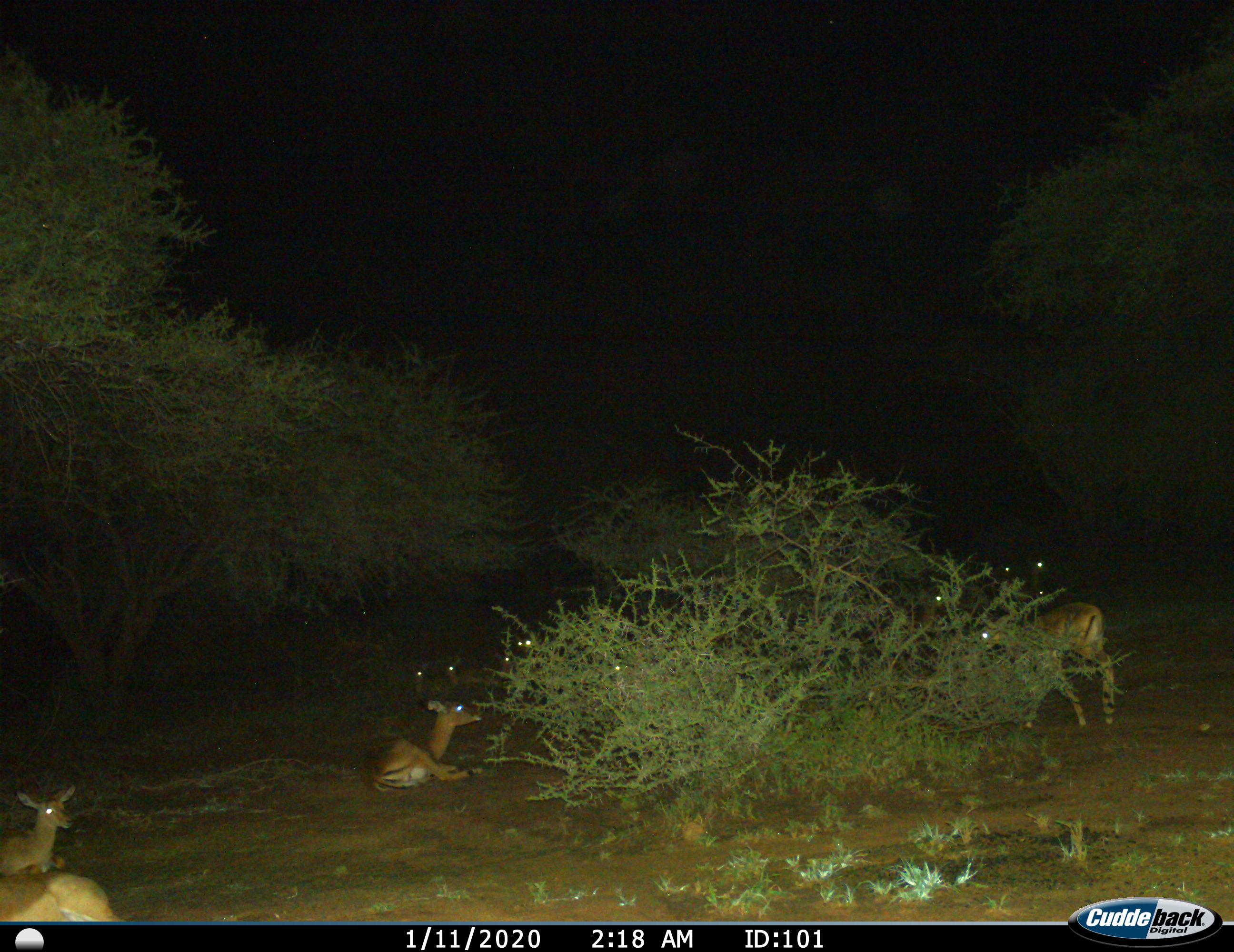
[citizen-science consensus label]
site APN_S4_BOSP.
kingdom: Animalia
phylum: Chordata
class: Mammalia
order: Artiodactyla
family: Bovidae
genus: Aepyceros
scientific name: Aepyceros melampus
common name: impala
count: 11-50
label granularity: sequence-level